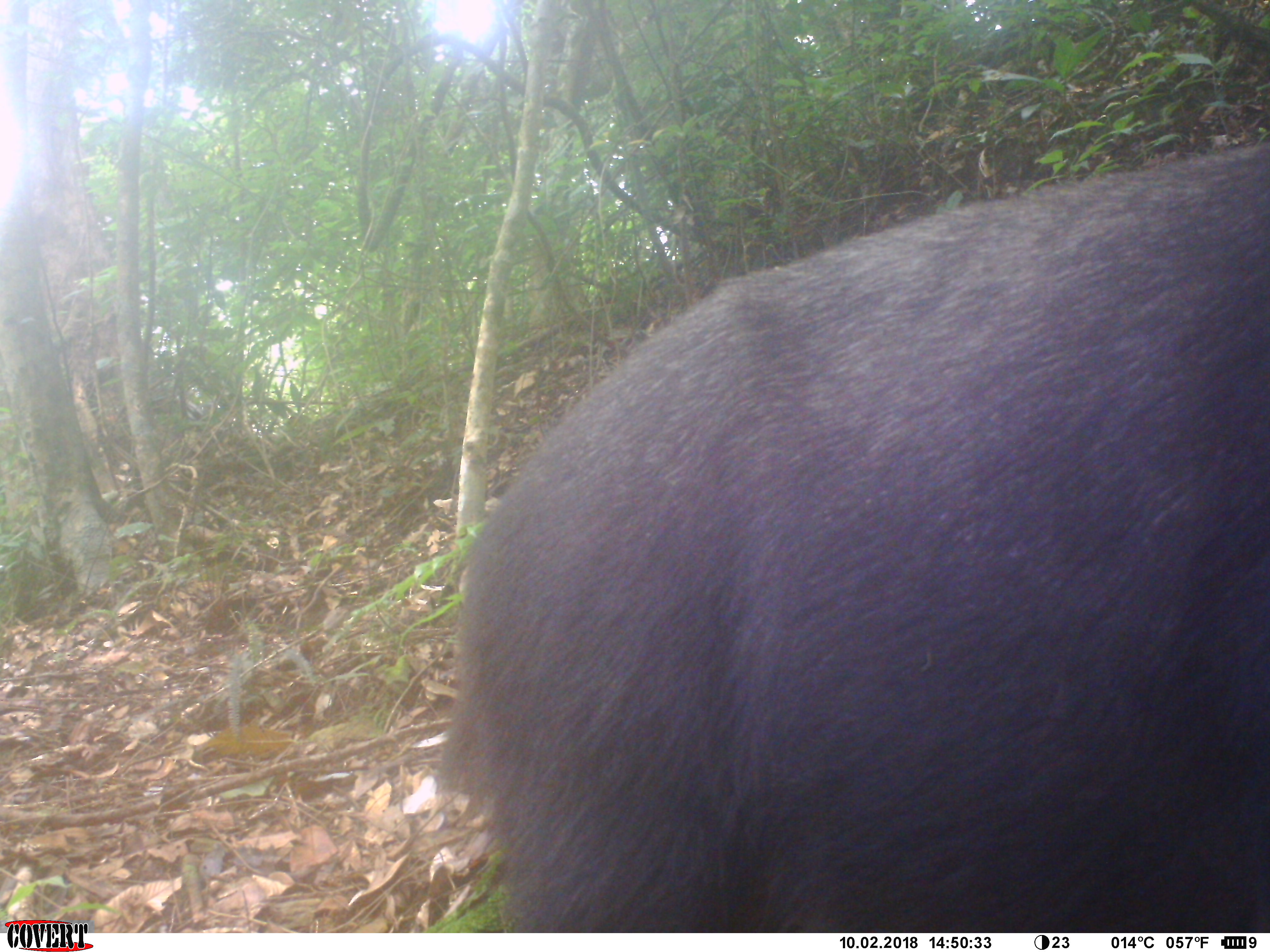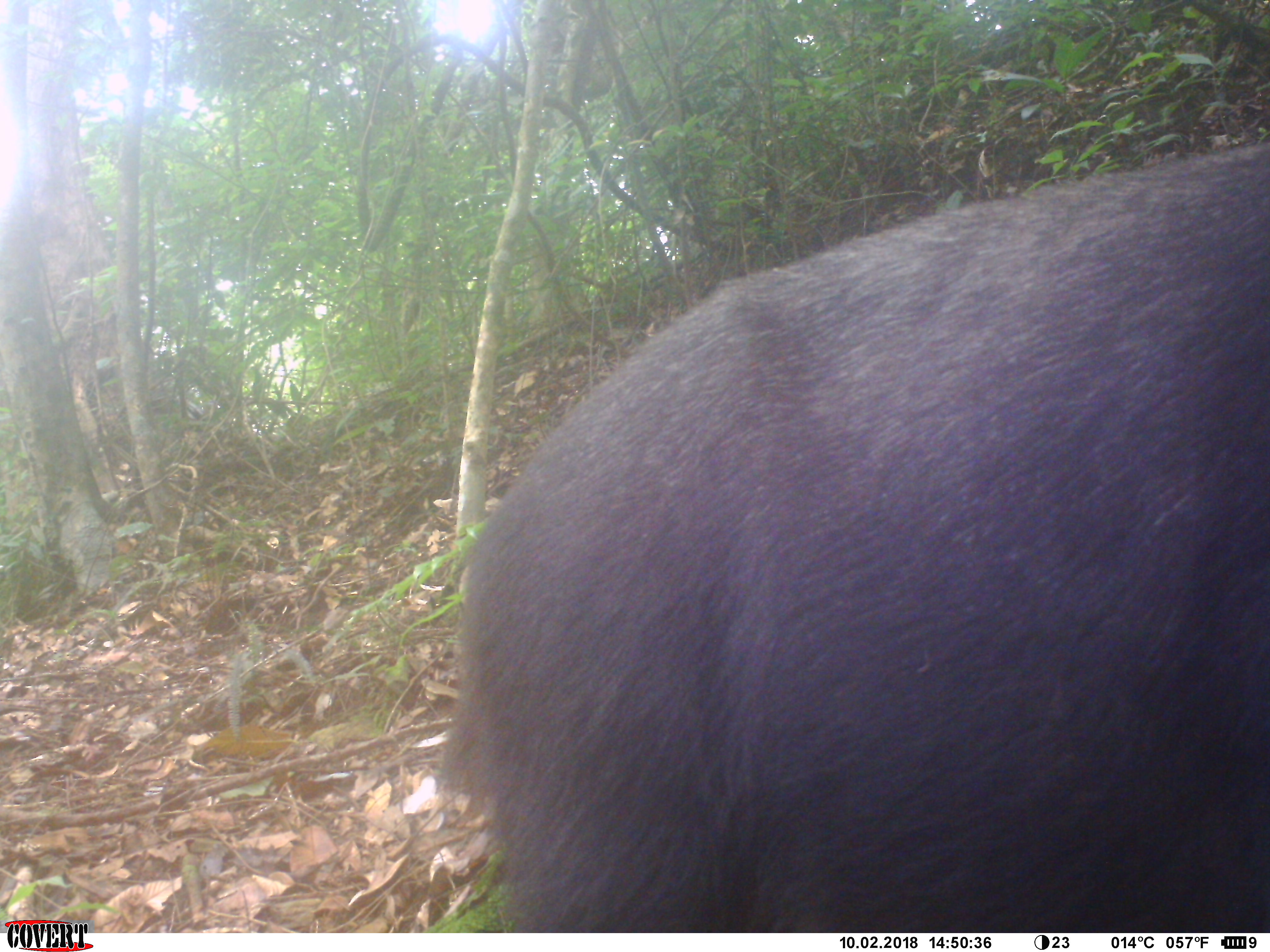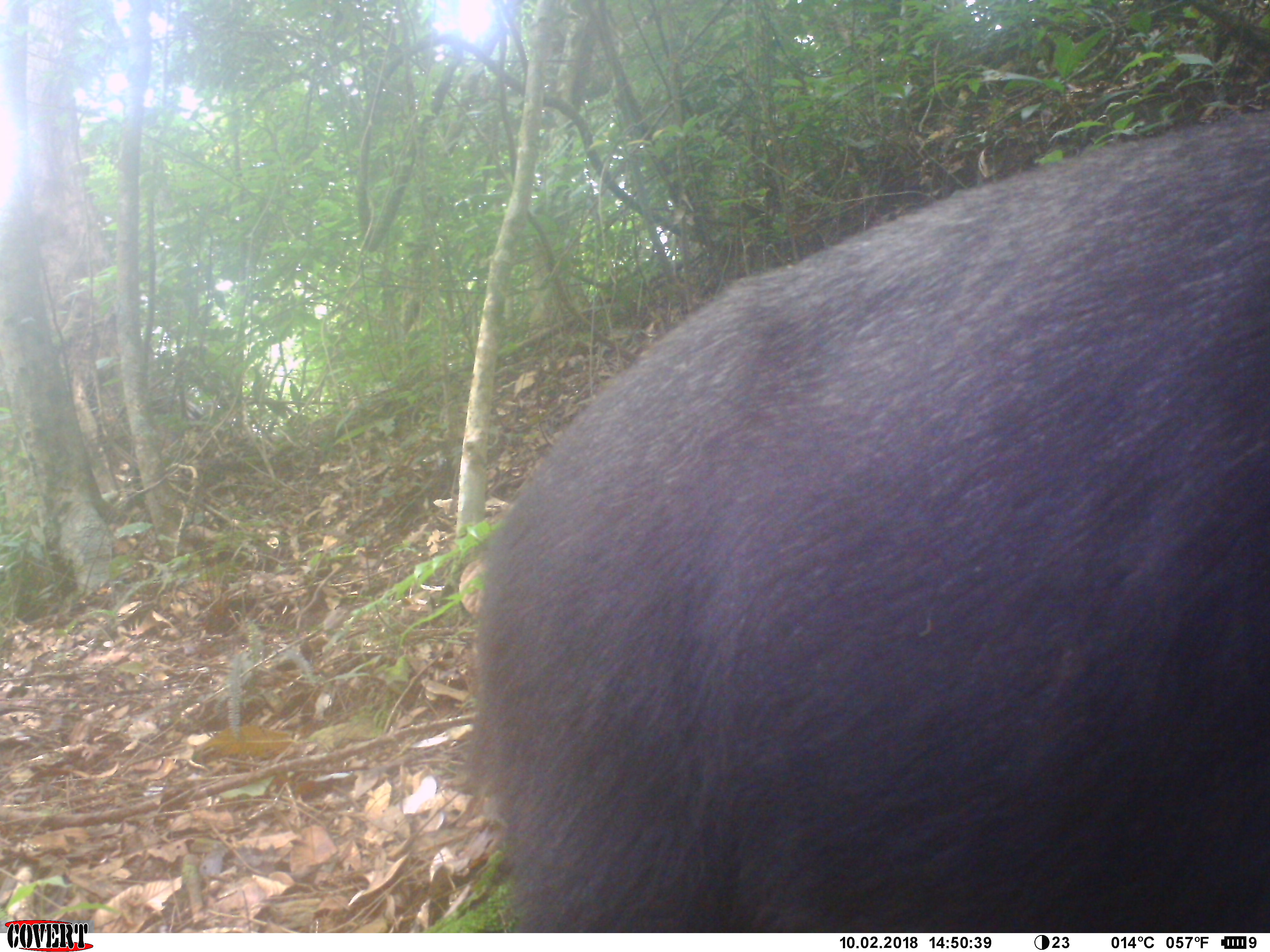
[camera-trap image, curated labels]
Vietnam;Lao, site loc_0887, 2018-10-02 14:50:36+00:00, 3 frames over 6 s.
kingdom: Animalia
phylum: Chordata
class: Mammalia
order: Artiodactyla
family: Bovidae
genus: Capricornis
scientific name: Capricornis sumatraensis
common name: chinese serow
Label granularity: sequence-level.